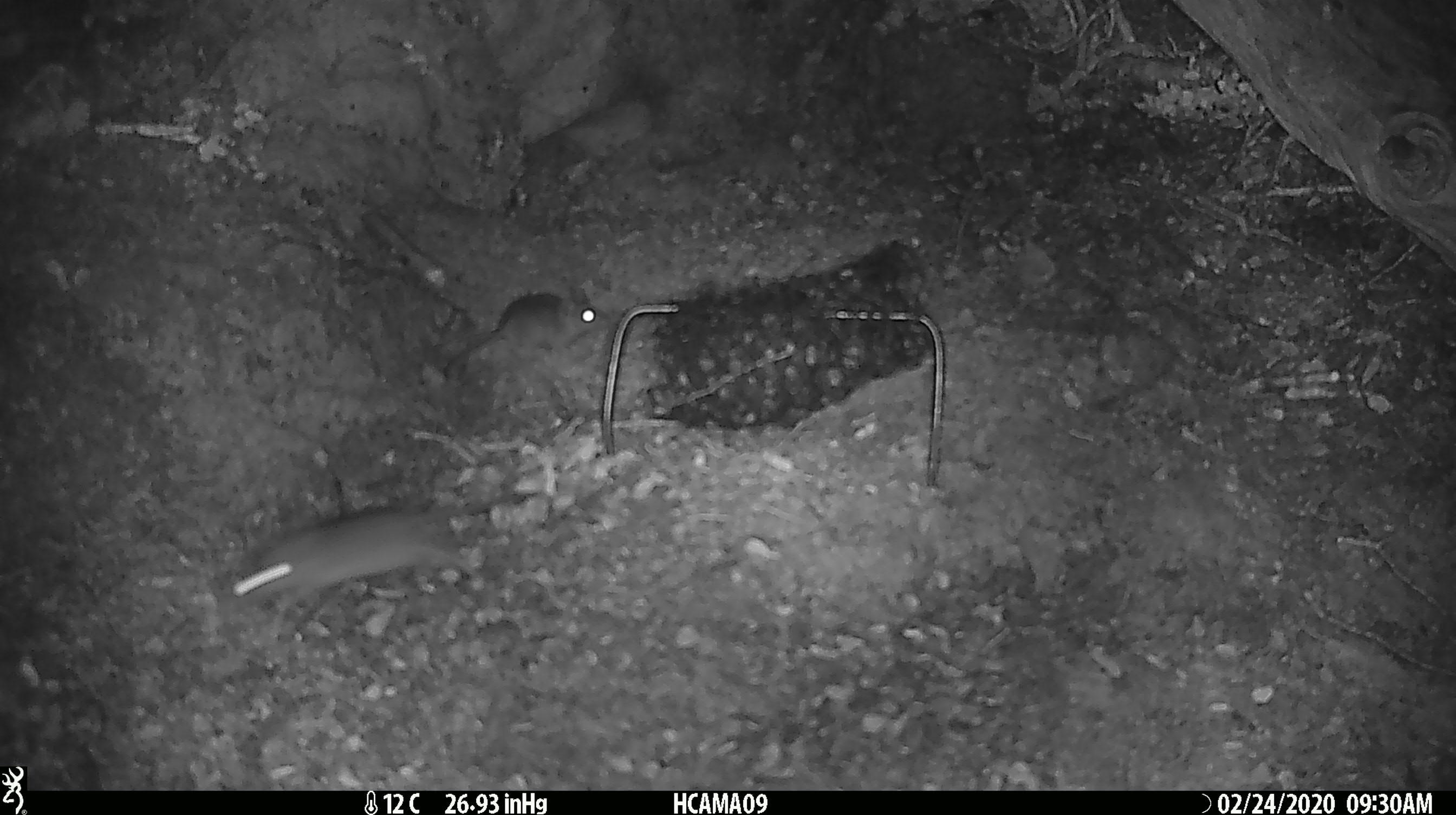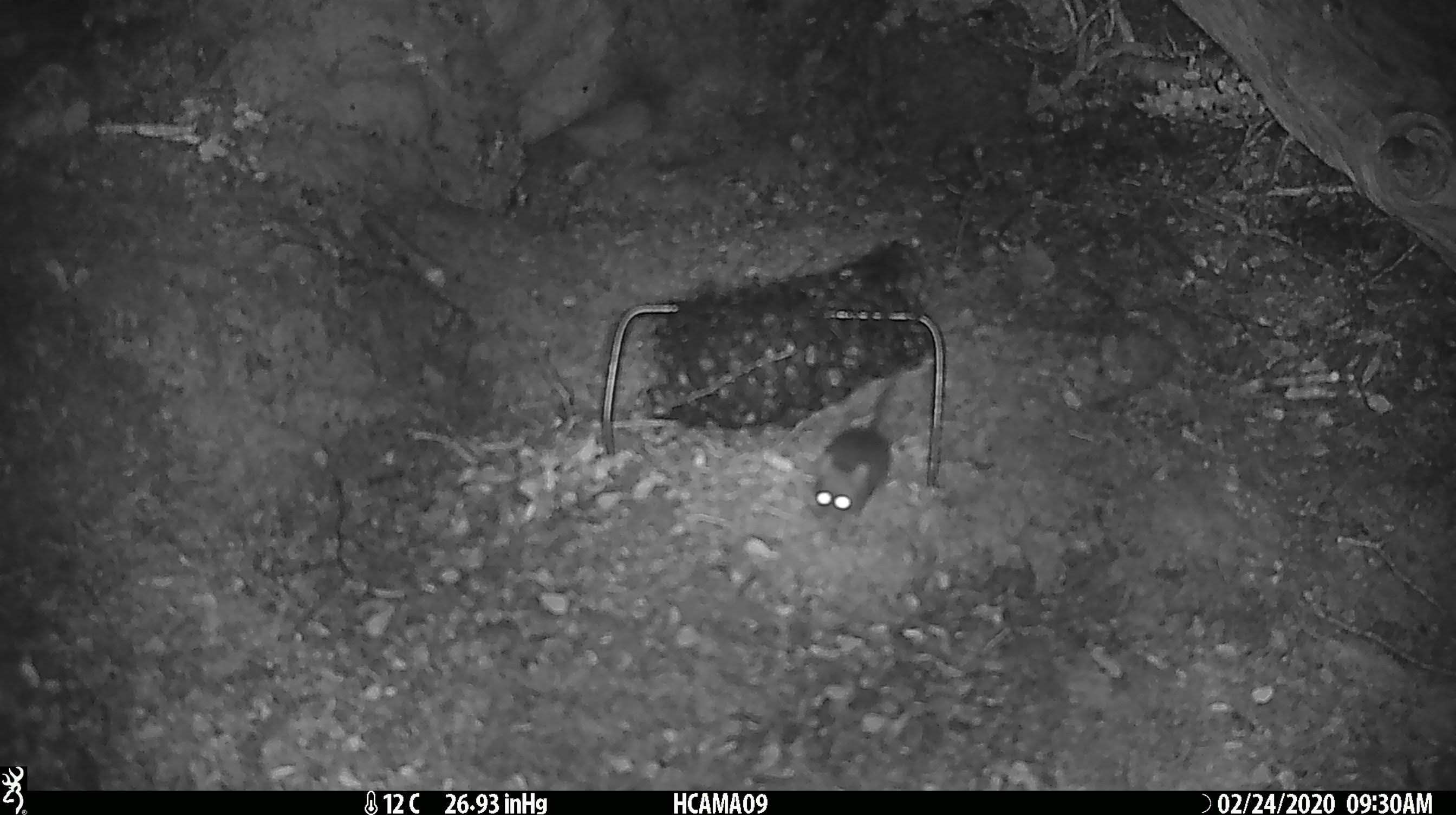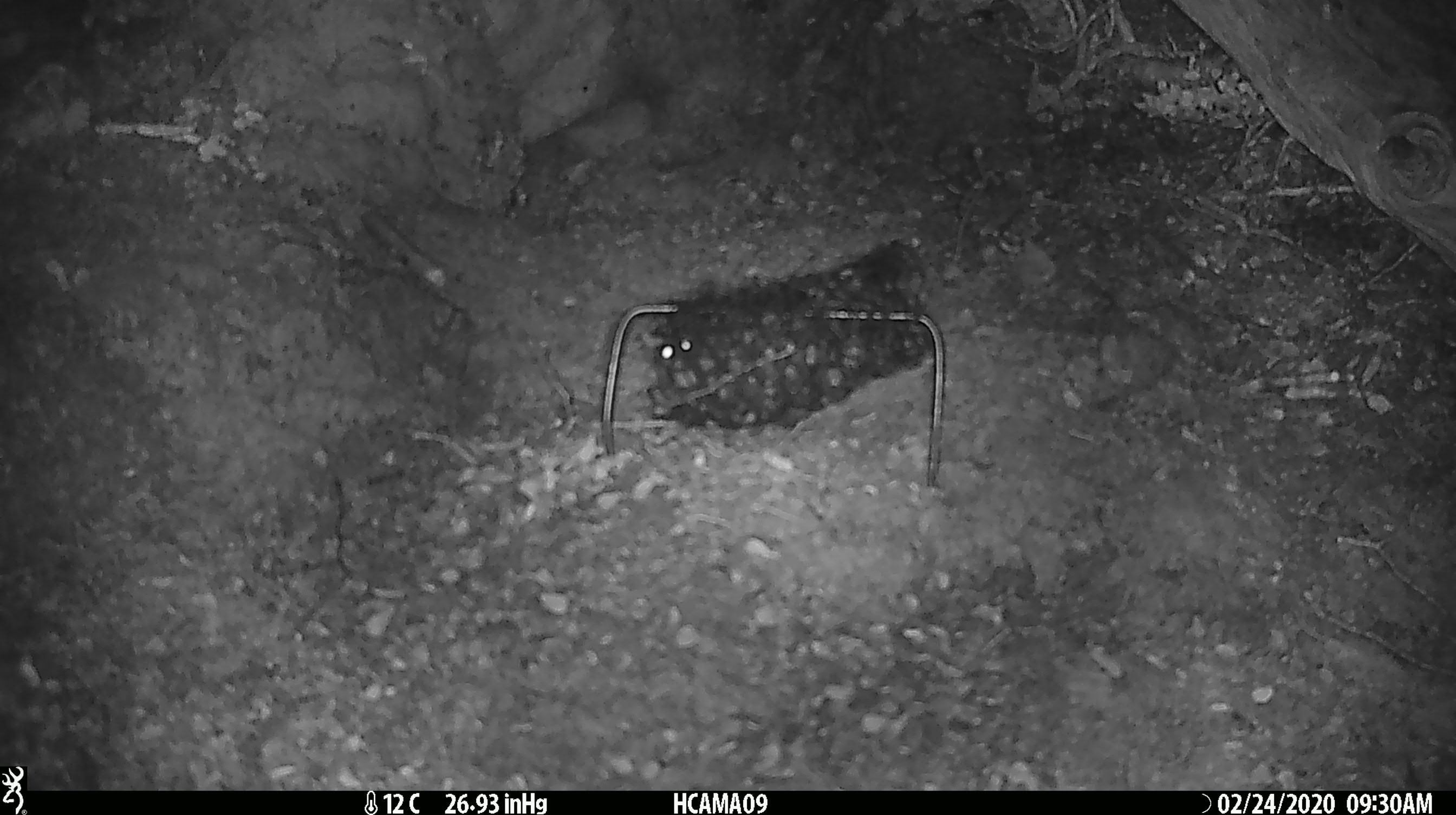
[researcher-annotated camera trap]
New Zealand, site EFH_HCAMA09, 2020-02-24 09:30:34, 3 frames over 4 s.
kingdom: Animalia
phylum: Chordata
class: Mammalia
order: Rodentia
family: Muridae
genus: Mus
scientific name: Mus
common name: mouse